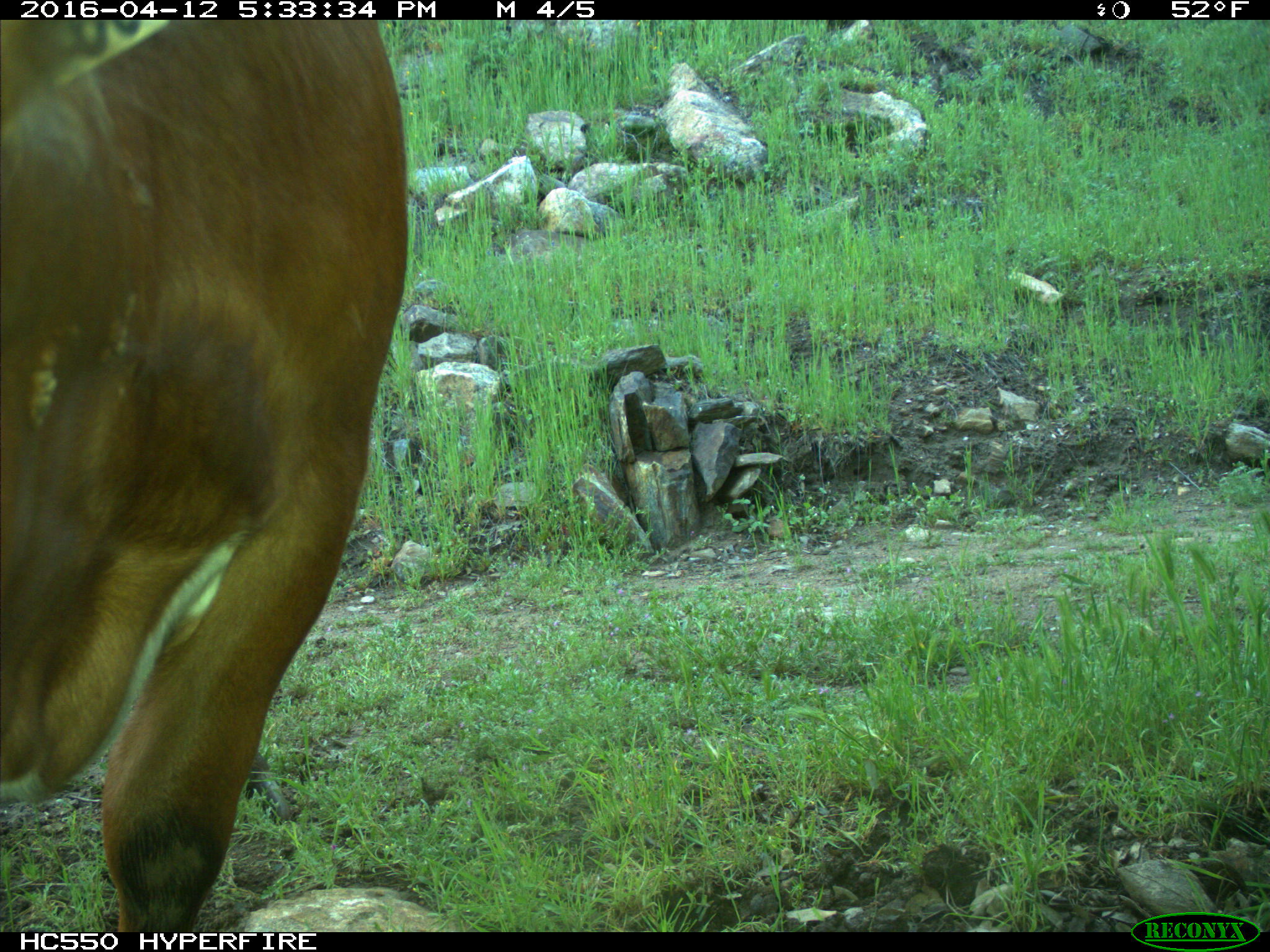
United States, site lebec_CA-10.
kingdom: Animalia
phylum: Chordata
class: Mammalia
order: Artiodactyla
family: Bovidae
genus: Bos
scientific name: Bos taurus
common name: domestic cow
Bos taurus (domestic cow).